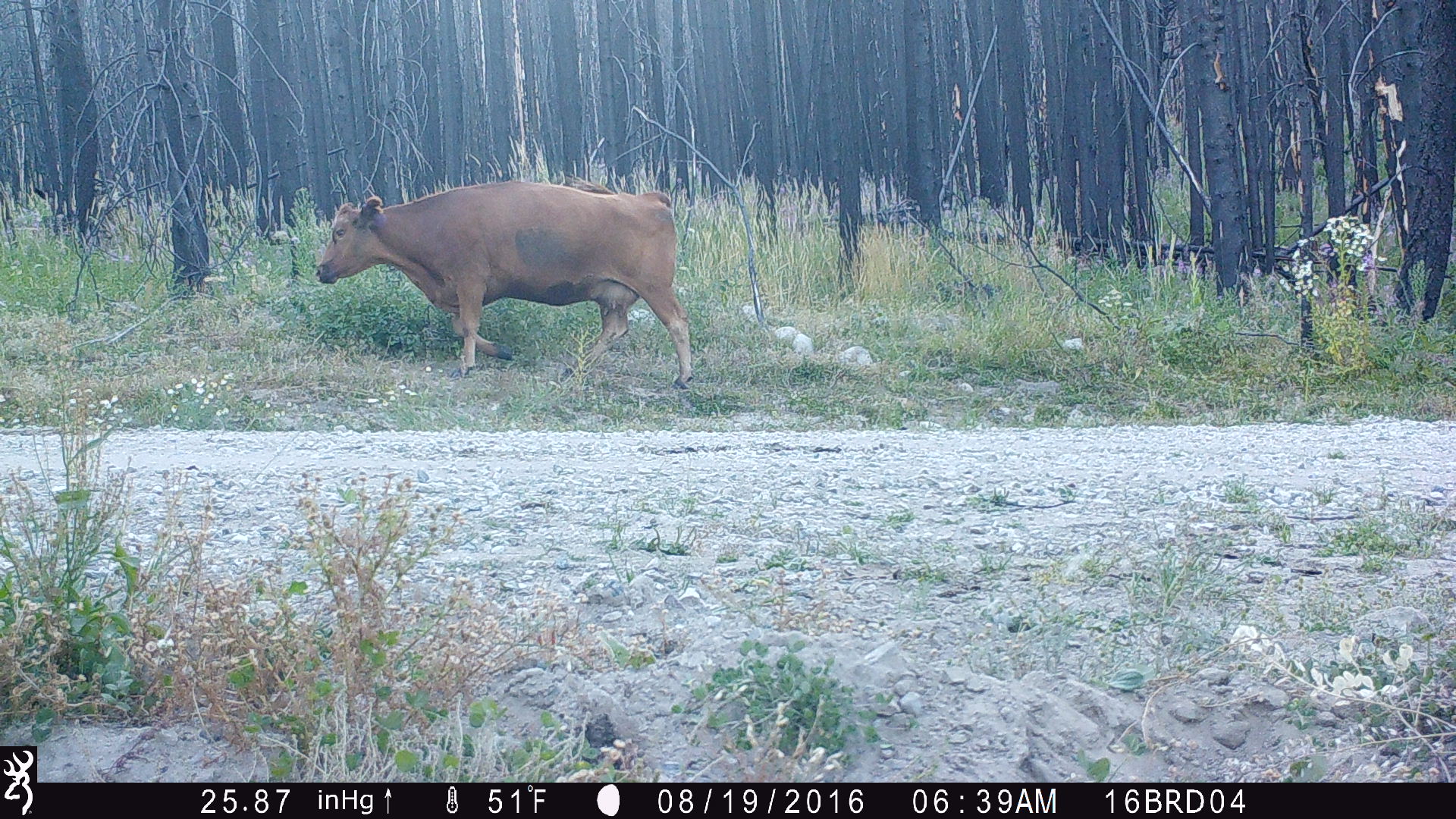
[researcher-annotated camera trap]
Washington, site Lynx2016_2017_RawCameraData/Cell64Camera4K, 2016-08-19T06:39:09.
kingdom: Animalia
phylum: Chordata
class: Mammalia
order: Artiodactyla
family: Bovidae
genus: Bos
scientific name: Bos taurus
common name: domestic cattle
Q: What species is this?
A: Domestic cattle (Bos taurus).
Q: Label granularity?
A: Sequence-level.